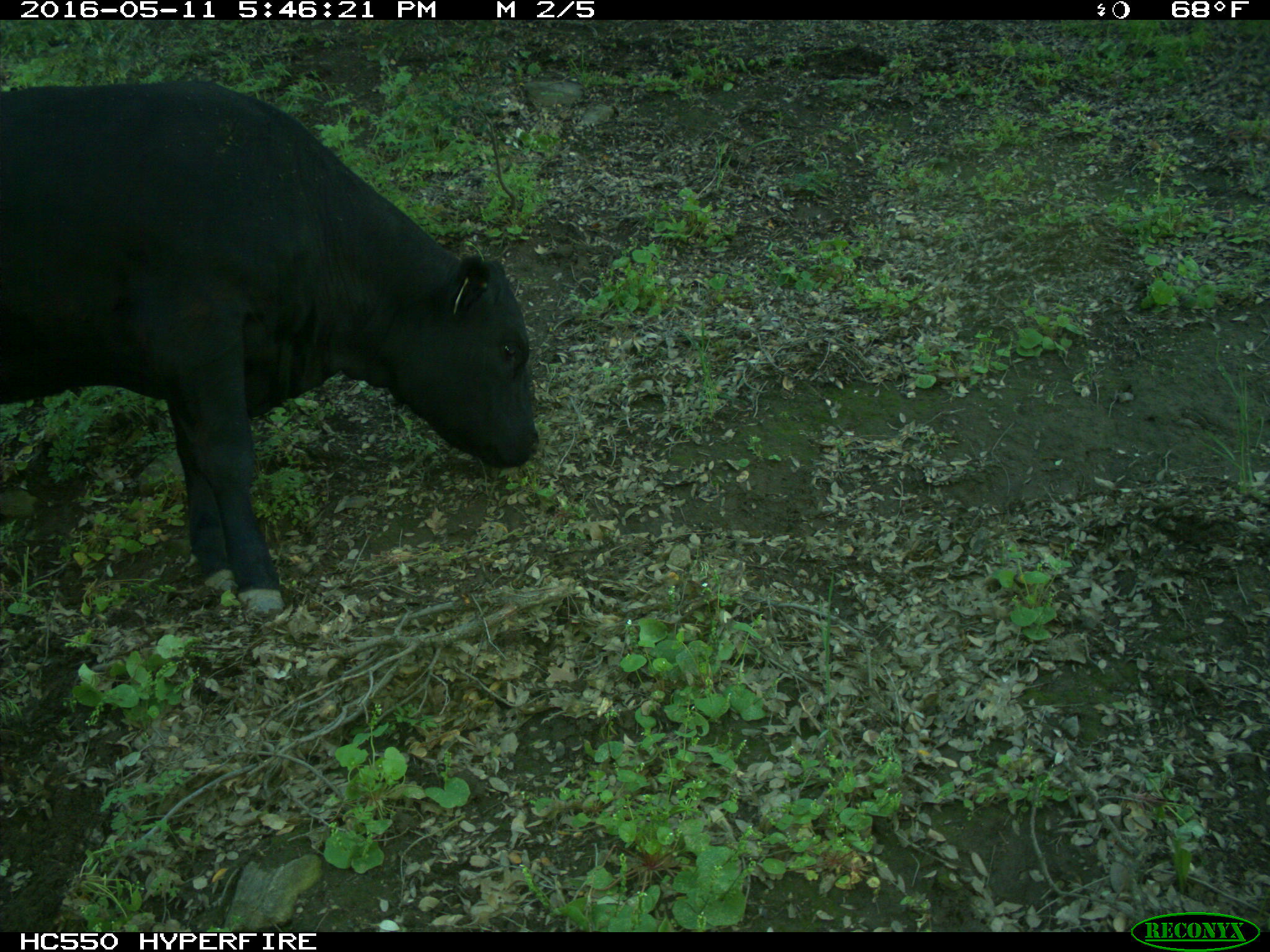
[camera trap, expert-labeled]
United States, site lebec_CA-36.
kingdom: Animalia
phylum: Chordata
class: Mammalia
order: Artiodactyla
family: Bovidae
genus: Bos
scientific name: Bos taurus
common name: domestic cow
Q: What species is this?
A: Bos taurus (domestic cow).